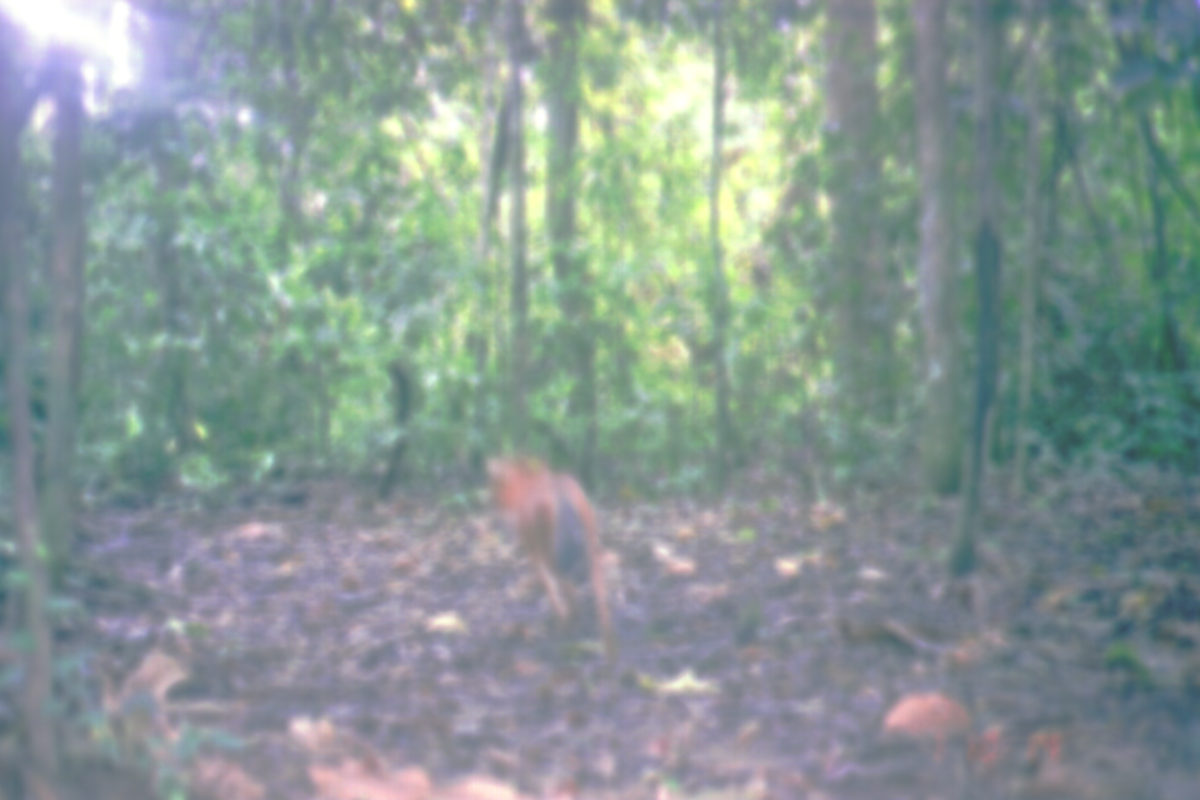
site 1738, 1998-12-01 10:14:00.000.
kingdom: Animalia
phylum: Chordata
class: Mammalia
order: Artiodactyla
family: Cervidae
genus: Muntiacus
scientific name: Muntiacus muntjak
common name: southern red muntjac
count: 1